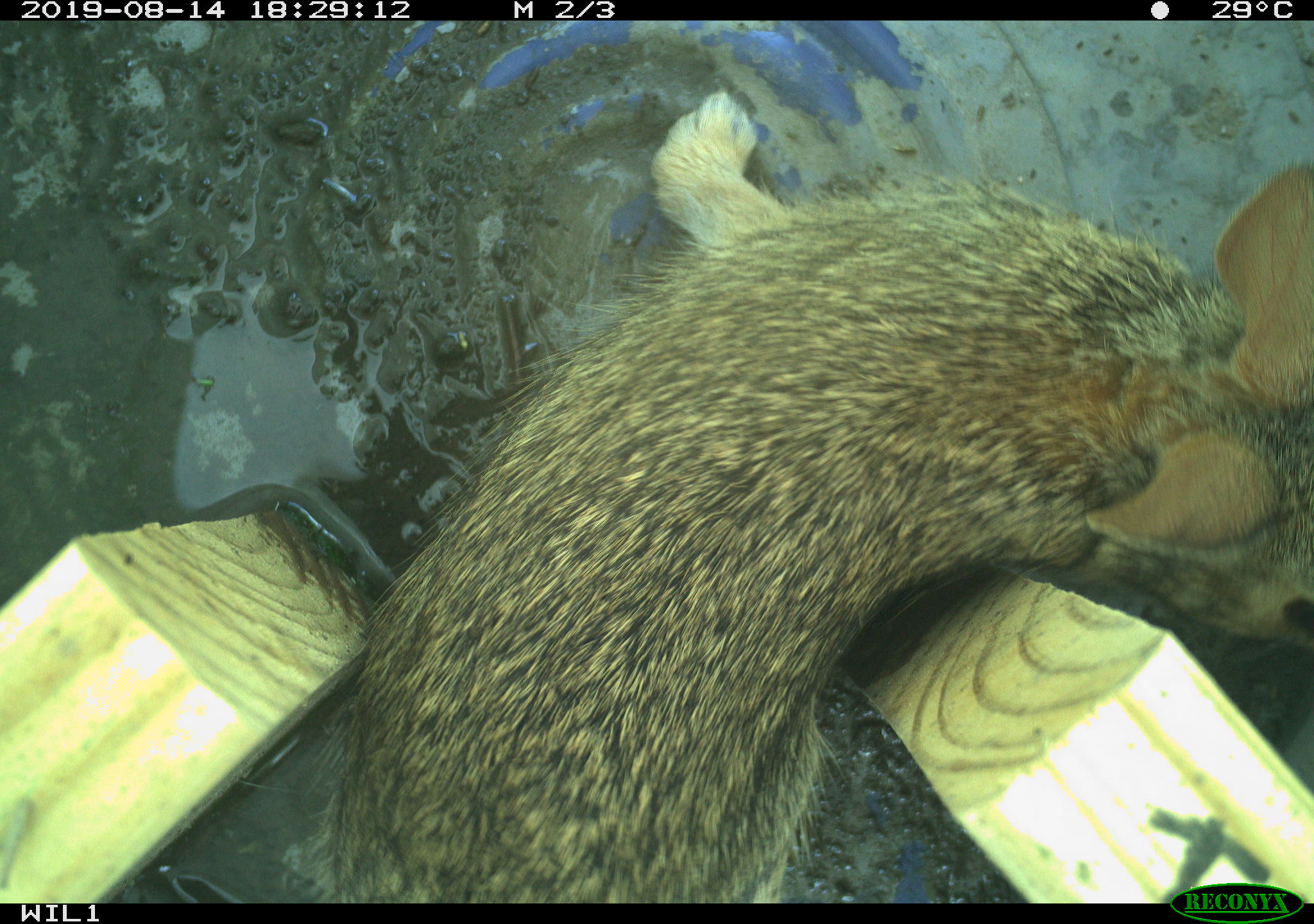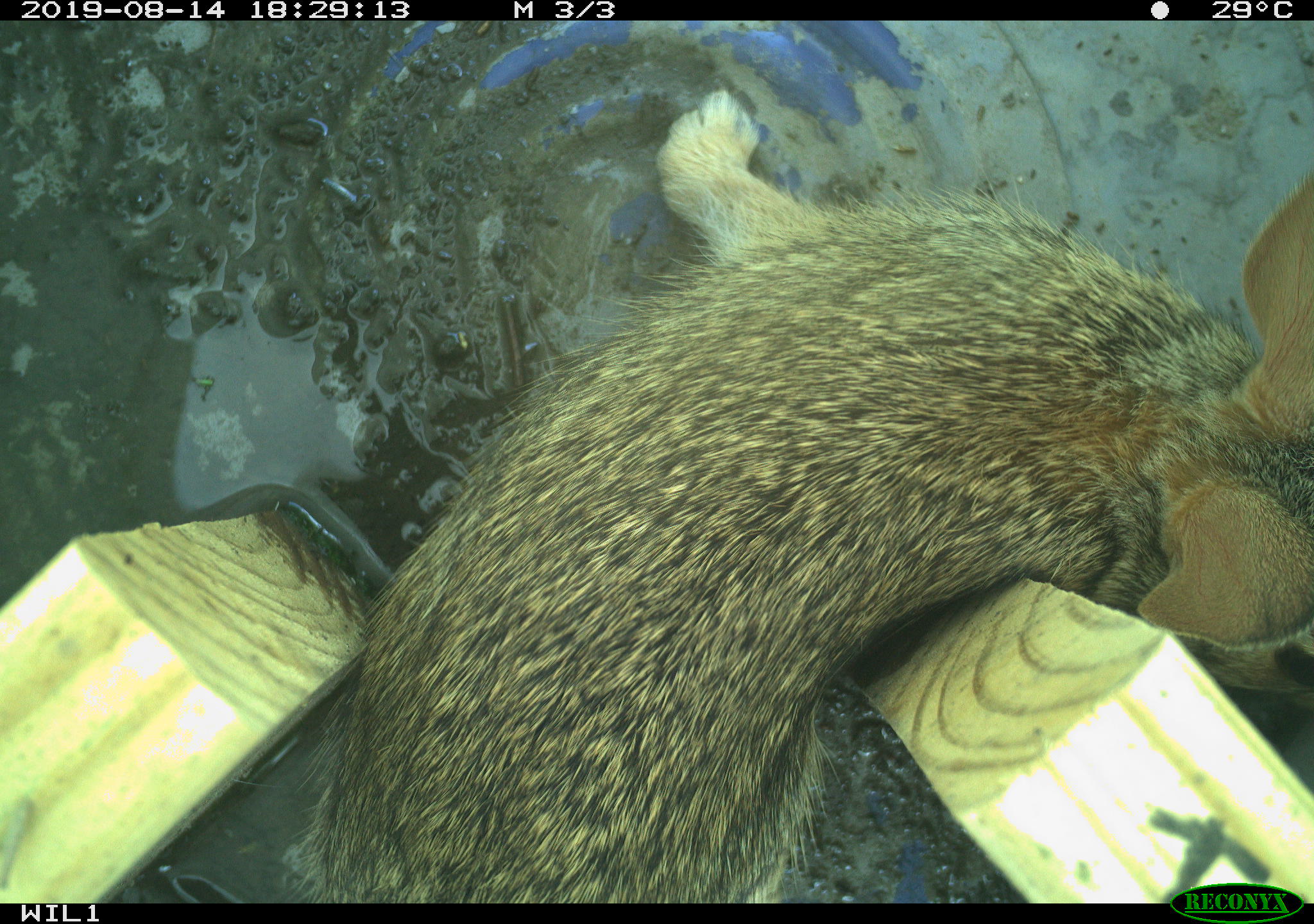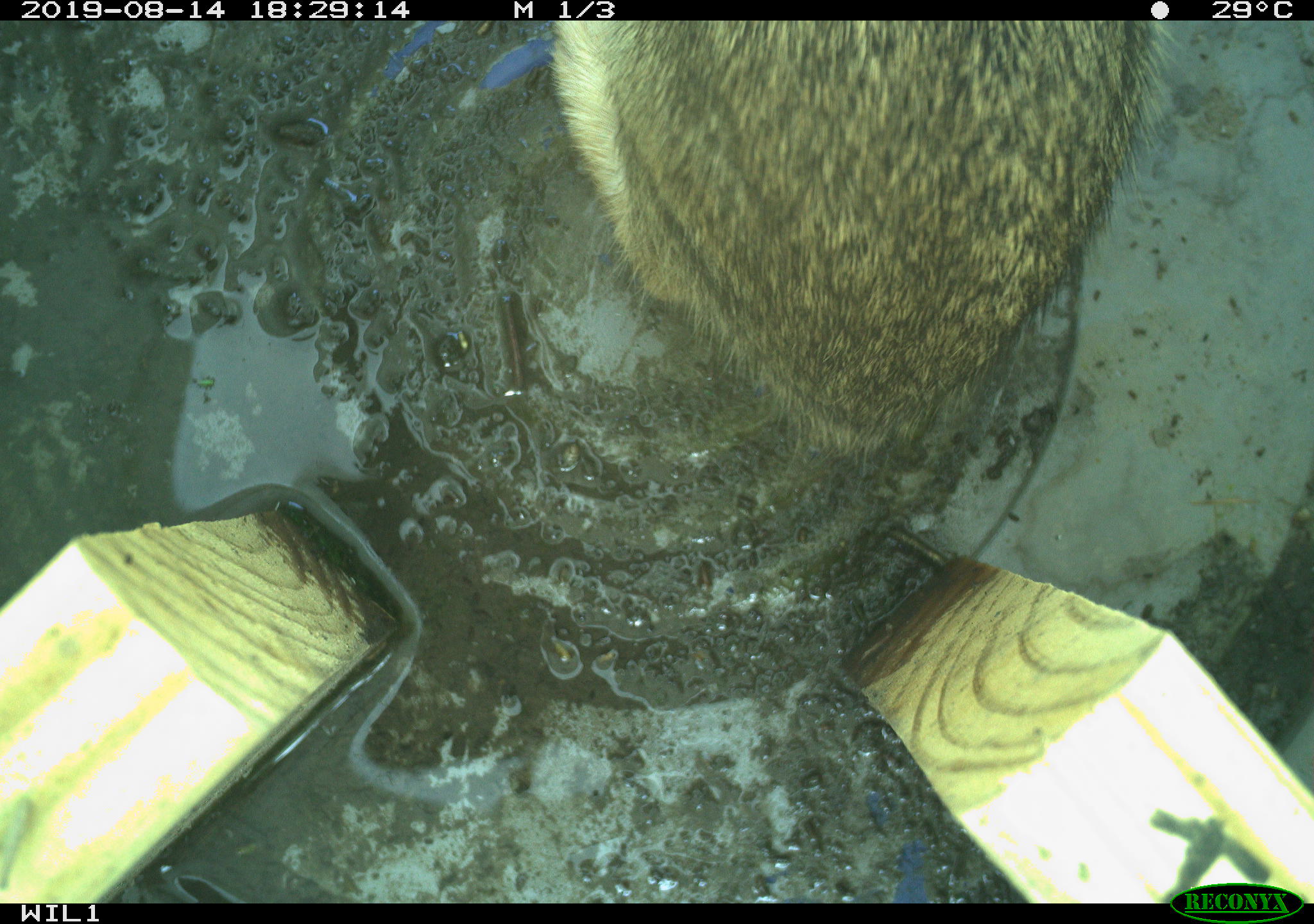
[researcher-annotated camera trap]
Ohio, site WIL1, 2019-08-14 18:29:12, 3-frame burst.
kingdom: Animalia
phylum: Chordata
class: Mammalia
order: Lagomorpha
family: Leporidae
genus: Sylvilagus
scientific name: Sylvilagus floridanus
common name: eastern cottontail